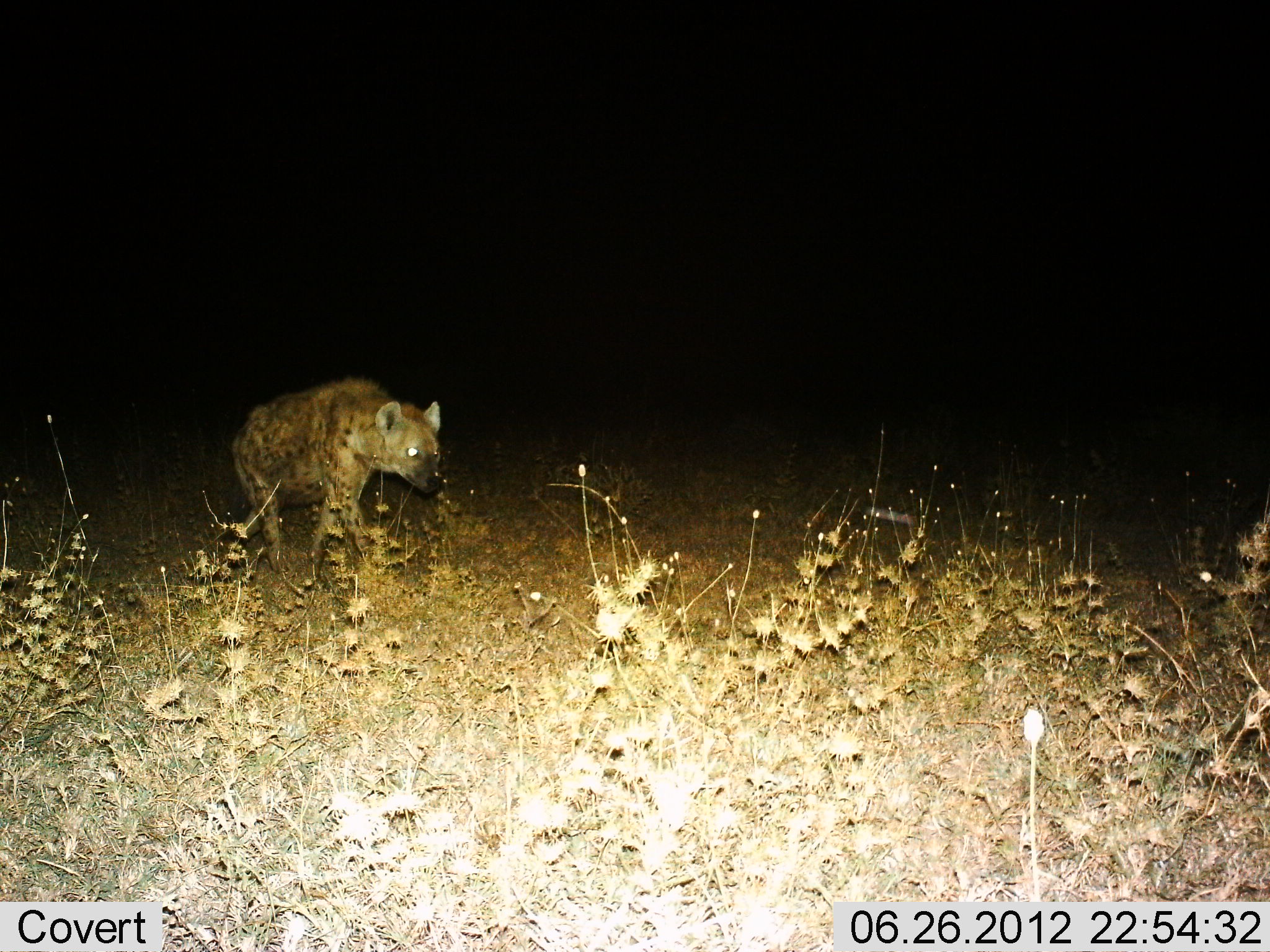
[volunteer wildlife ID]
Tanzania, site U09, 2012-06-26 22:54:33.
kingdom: Animalia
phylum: Chordata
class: Mammalia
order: Carnivora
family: Hyaenidae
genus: Crocuta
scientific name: Crocuta crocuta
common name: spotted hyena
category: hyenaspotted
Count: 1.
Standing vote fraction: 20%.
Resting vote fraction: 0%.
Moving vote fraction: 90%.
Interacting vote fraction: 0%.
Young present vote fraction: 0%.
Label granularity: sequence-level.